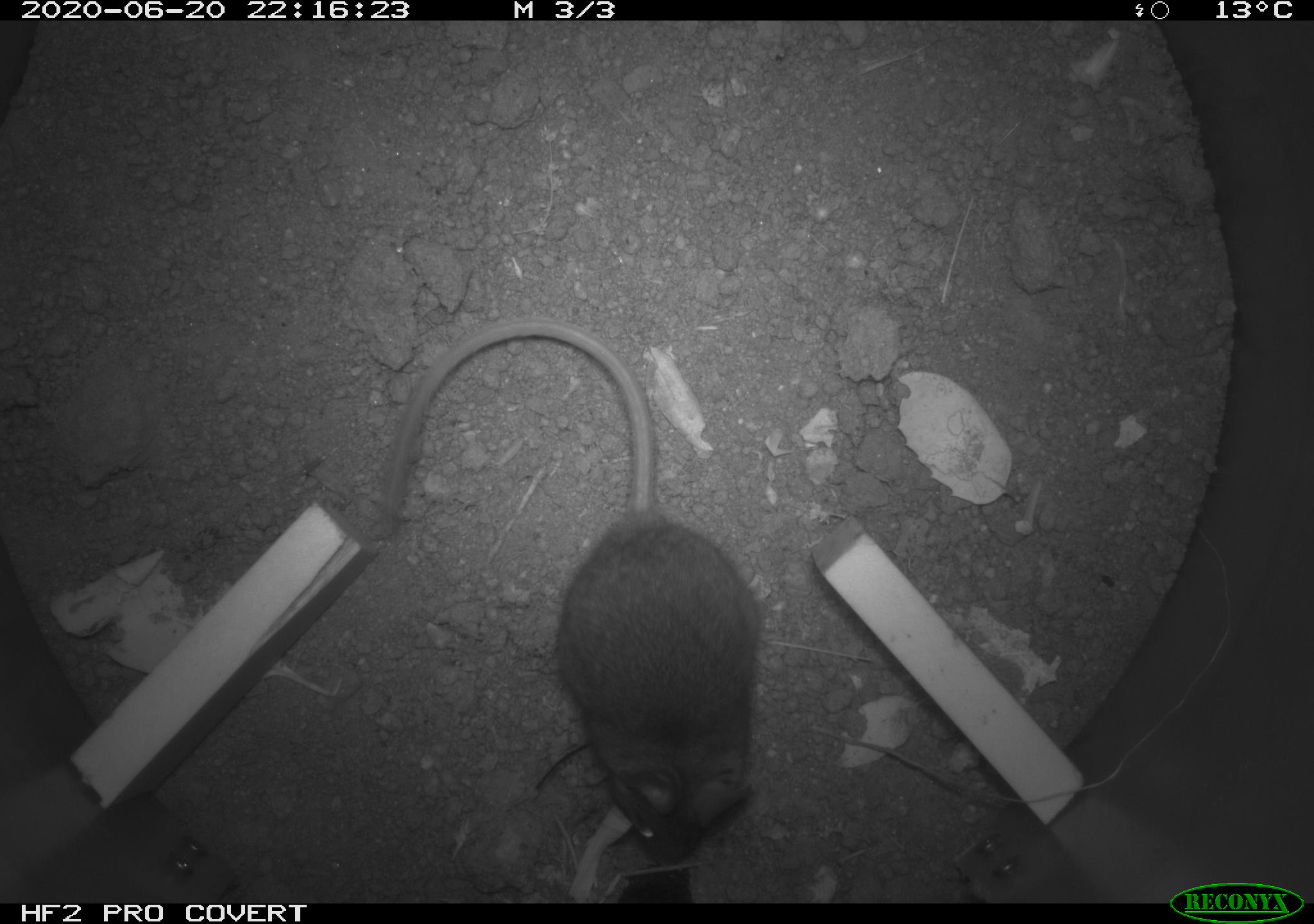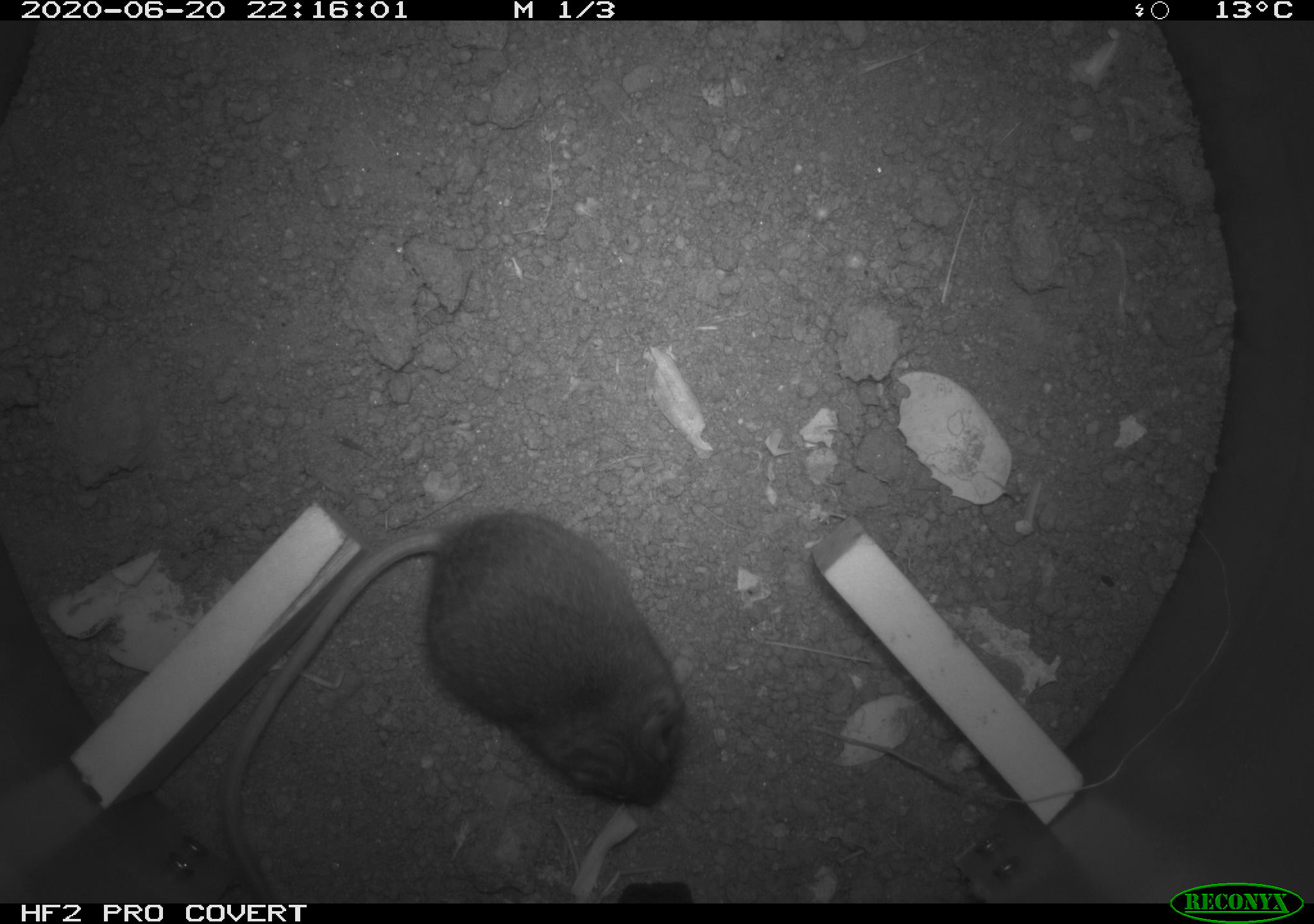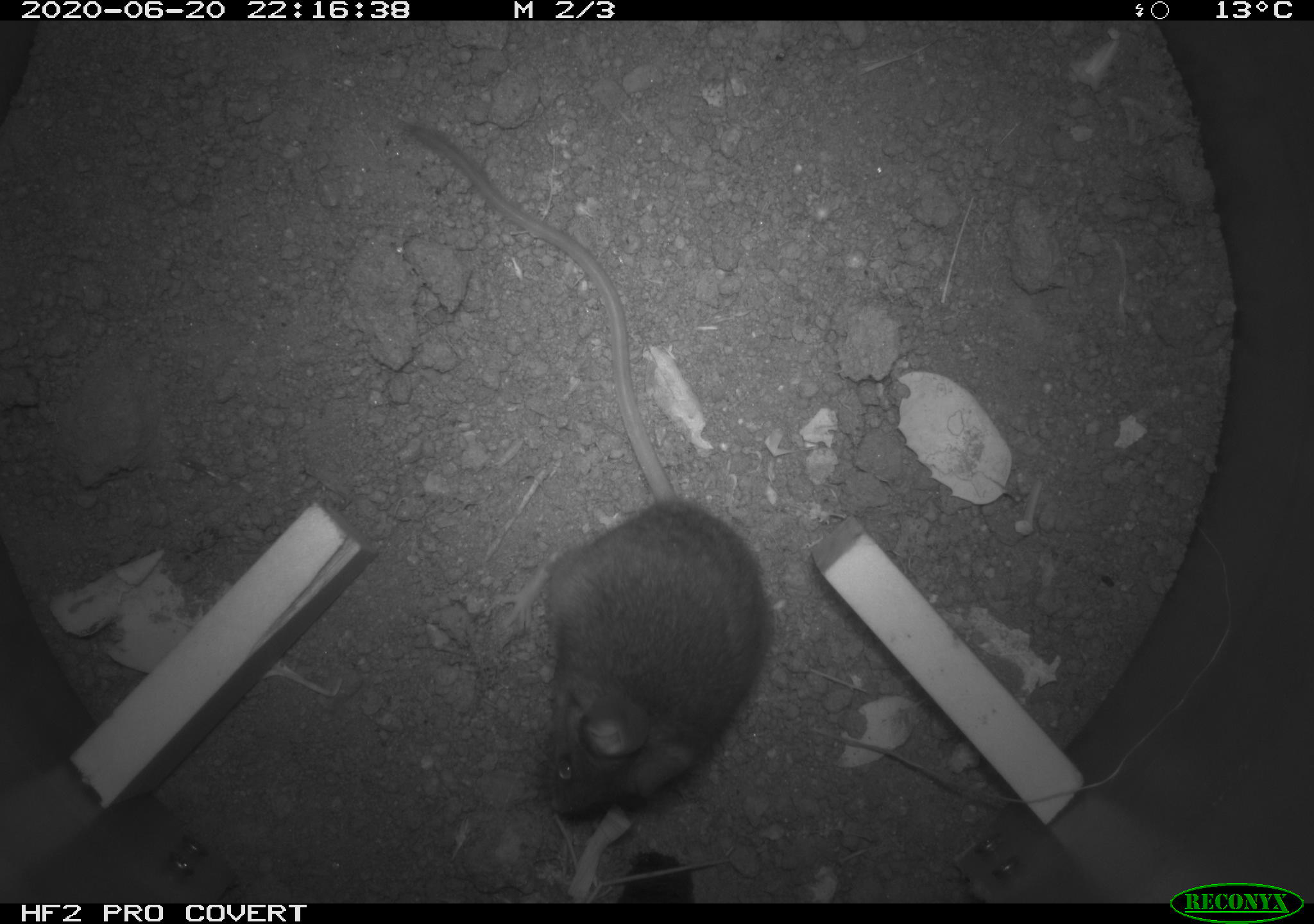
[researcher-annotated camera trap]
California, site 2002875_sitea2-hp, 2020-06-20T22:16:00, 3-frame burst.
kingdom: Animalia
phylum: Chordata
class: Mammalia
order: Rodentia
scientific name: Rodentia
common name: mouse species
Mouse species (Rodentia).